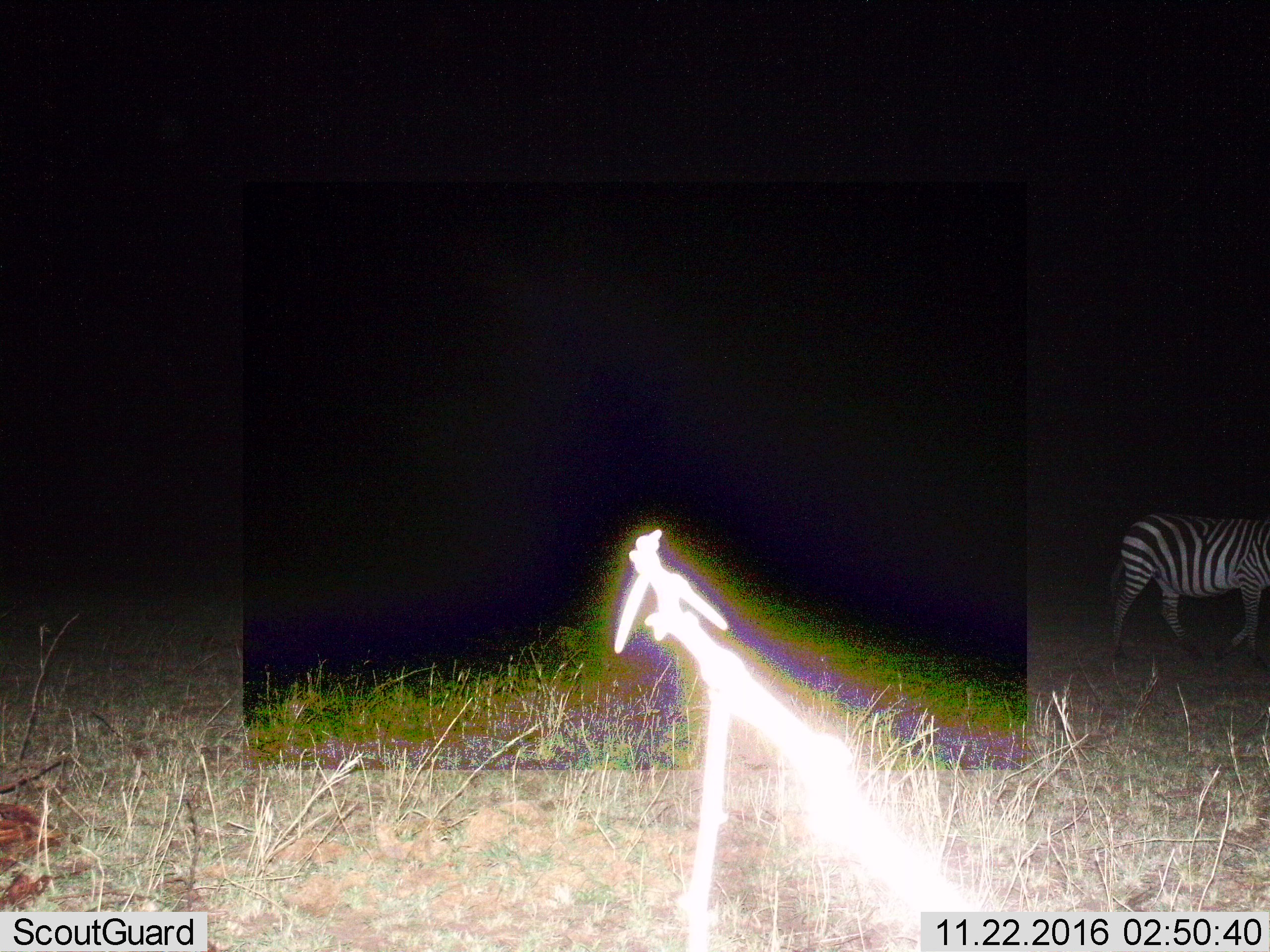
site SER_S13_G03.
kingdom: Animalia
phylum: Chordata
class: Mammalia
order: Perissodactyla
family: Equidae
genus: Equus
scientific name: Equus quagga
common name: plains zebra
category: zebraplains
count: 1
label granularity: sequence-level